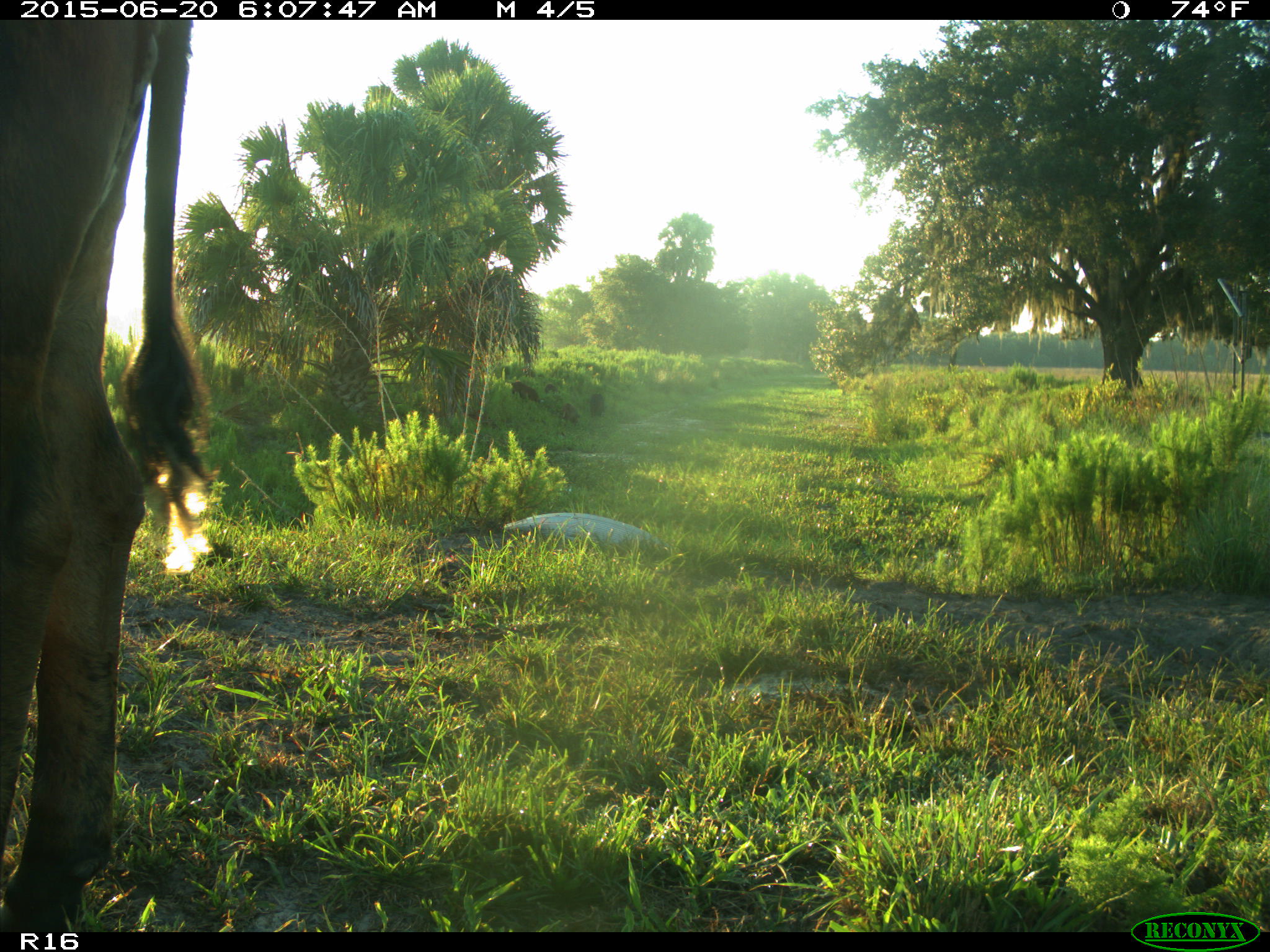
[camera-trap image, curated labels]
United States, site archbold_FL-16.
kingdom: Animalia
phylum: Chordata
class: Mammalia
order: Artiodactyla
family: Suidae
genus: Sus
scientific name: Sus scrofa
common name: wild boar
Sus scrofa (wild boar).